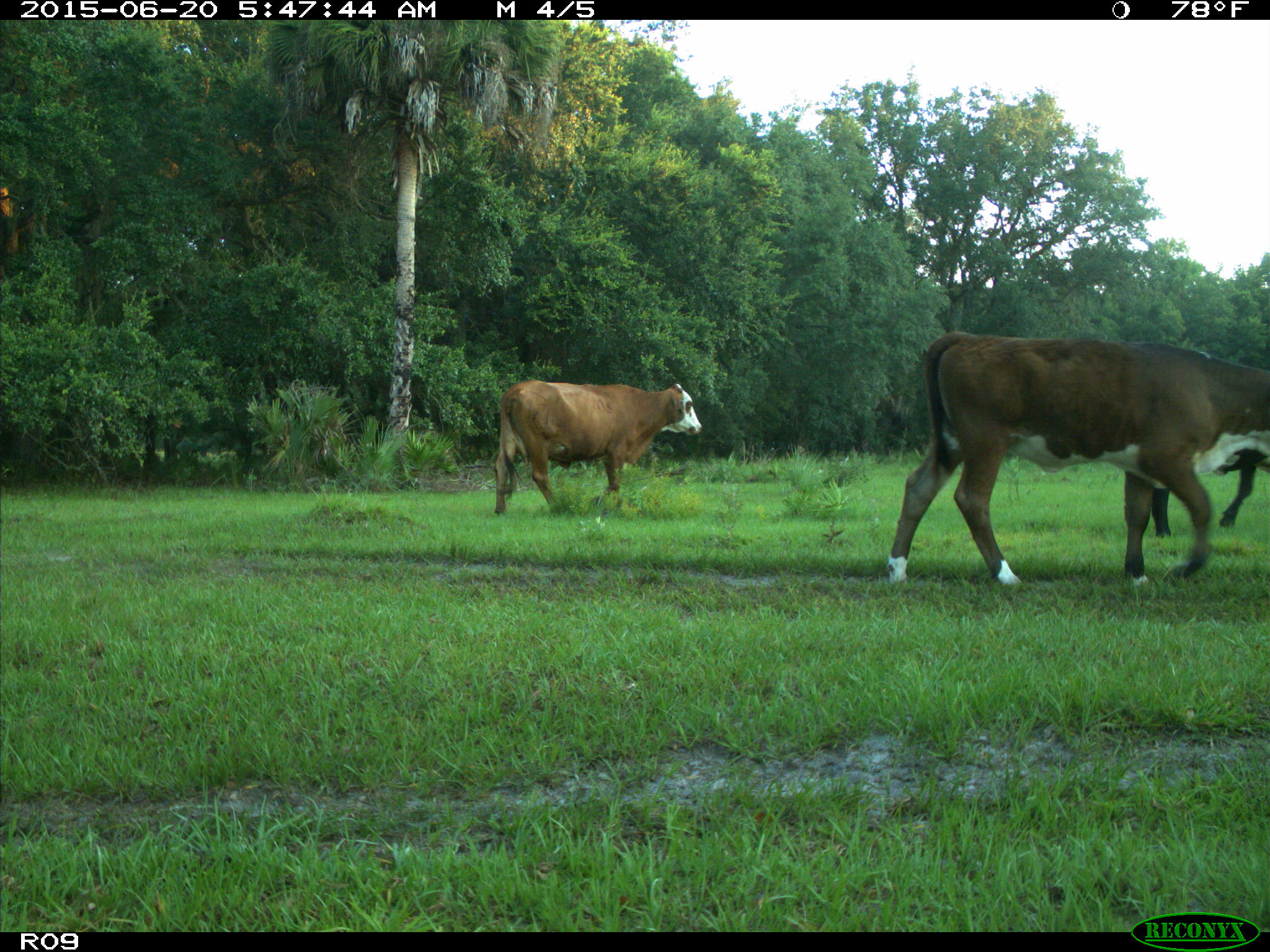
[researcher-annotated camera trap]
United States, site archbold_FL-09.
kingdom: Animalia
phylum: Chordata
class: Mammalia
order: Artiodactyla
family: Bovidae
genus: Bos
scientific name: Bos taurus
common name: domestic cow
Bos taurus (domestic cow).